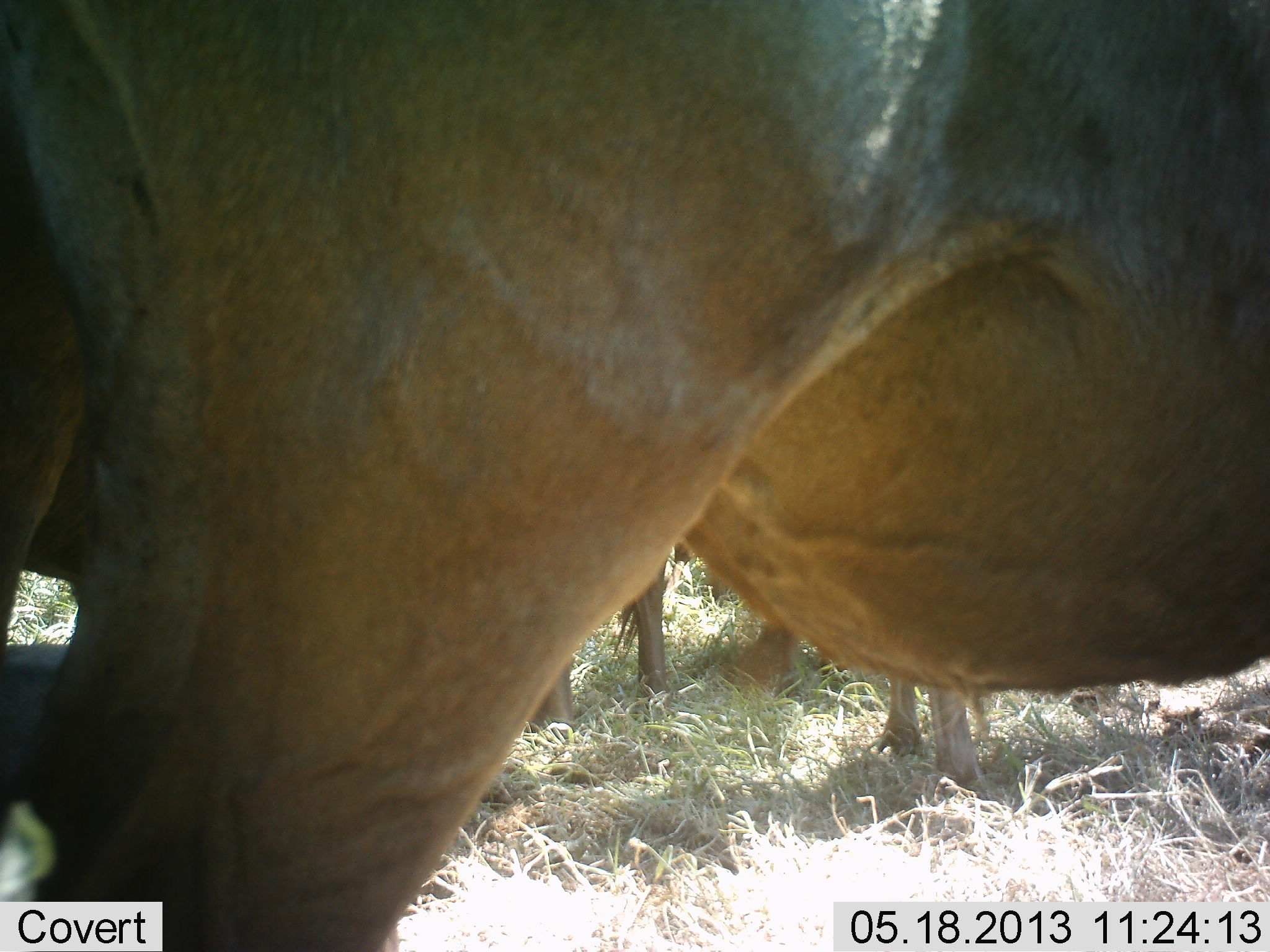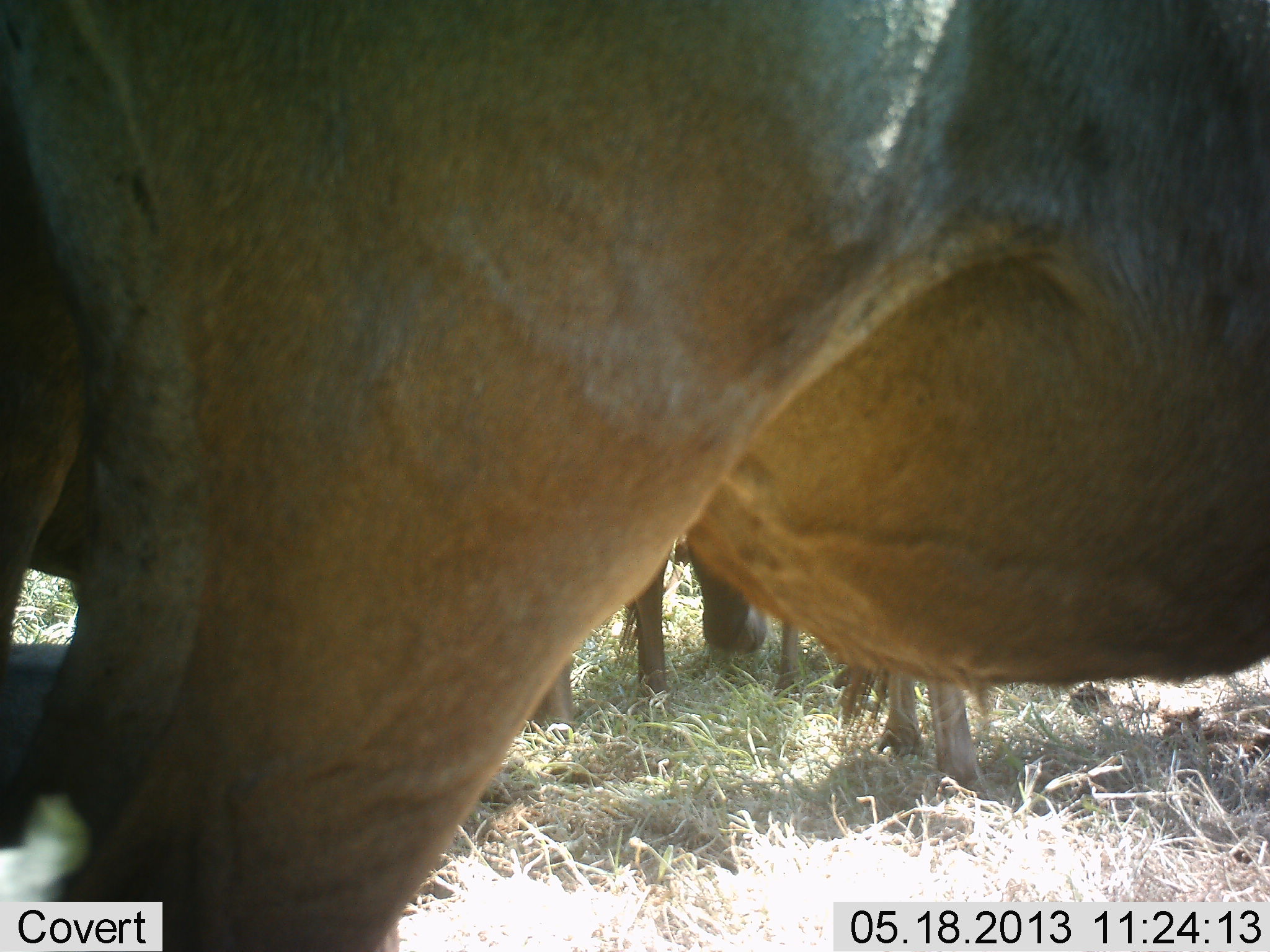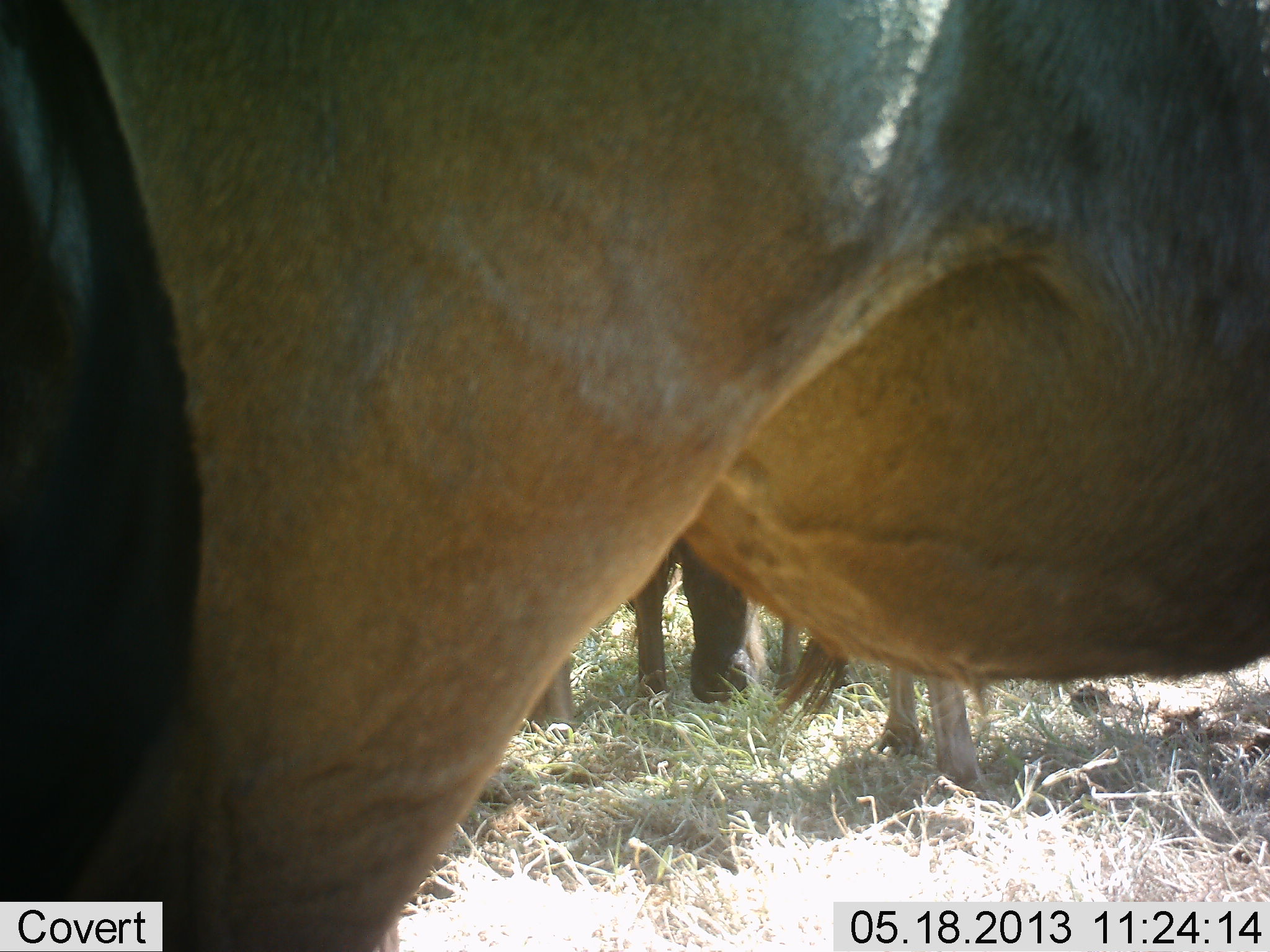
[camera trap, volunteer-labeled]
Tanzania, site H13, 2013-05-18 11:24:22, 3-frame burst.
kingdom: Animalia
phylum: Chordata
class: Mammalia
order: Artiodactyla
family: Bovidae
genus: Connochaetes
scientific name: Connochaetes taurinus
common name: blue wildebeest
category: wildebeest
Wildebeest (blue wildebeest) (Connochaetes taurinus), count 4. Behavior (volunteer vote fractions): standing 100%, resting 0%, moving 0%, interacting 0%. Young present (vote fraction): 7%. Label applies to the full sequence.